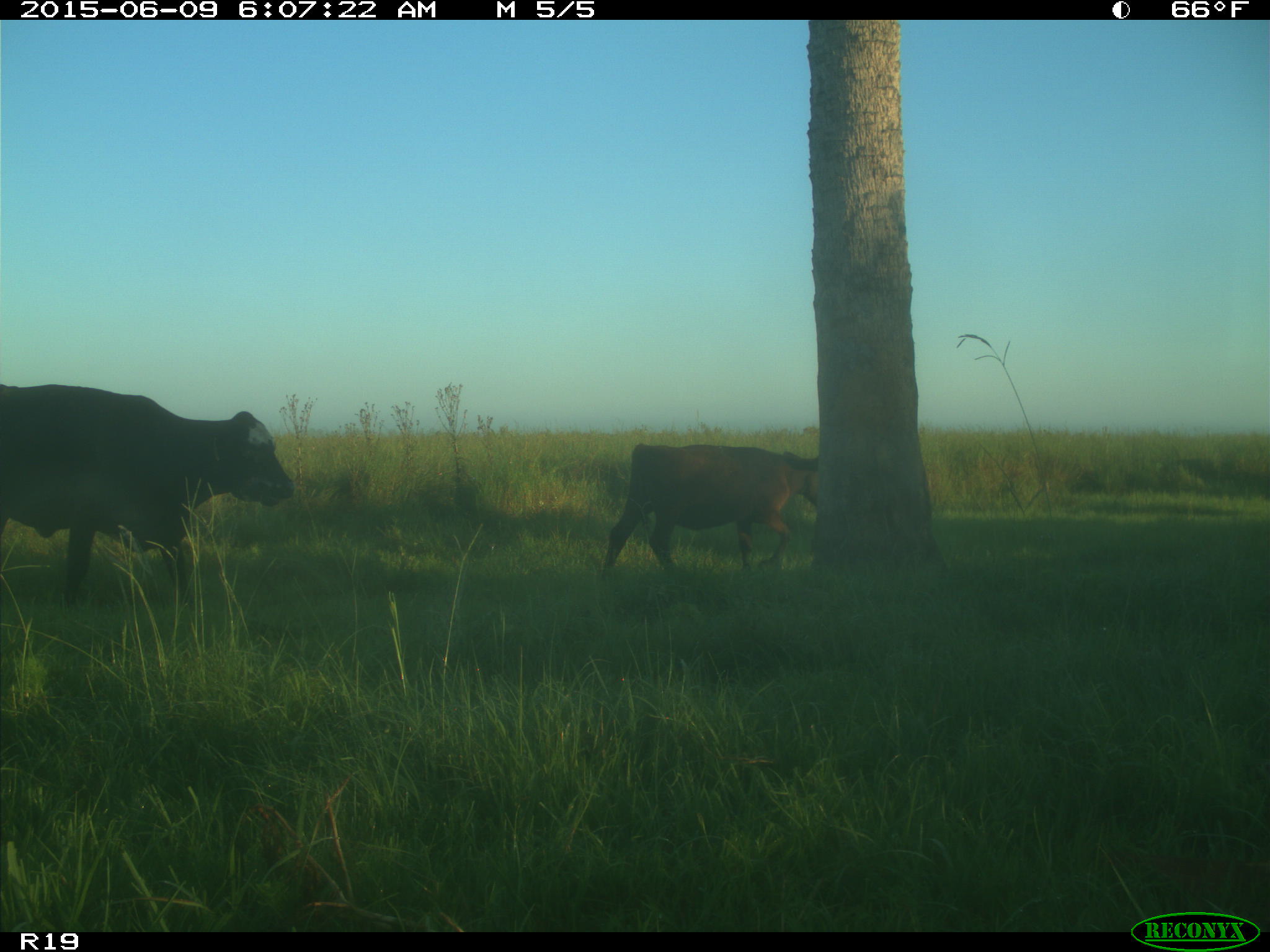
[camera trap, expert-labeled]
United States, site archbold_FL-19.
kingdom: Animalia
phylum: Chordata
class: Mammalia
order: Artiodactyla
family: Bovidae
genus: Bos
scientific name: Bos taurus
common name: domestic cow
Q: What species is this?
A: Bos taurus (domestic cow).